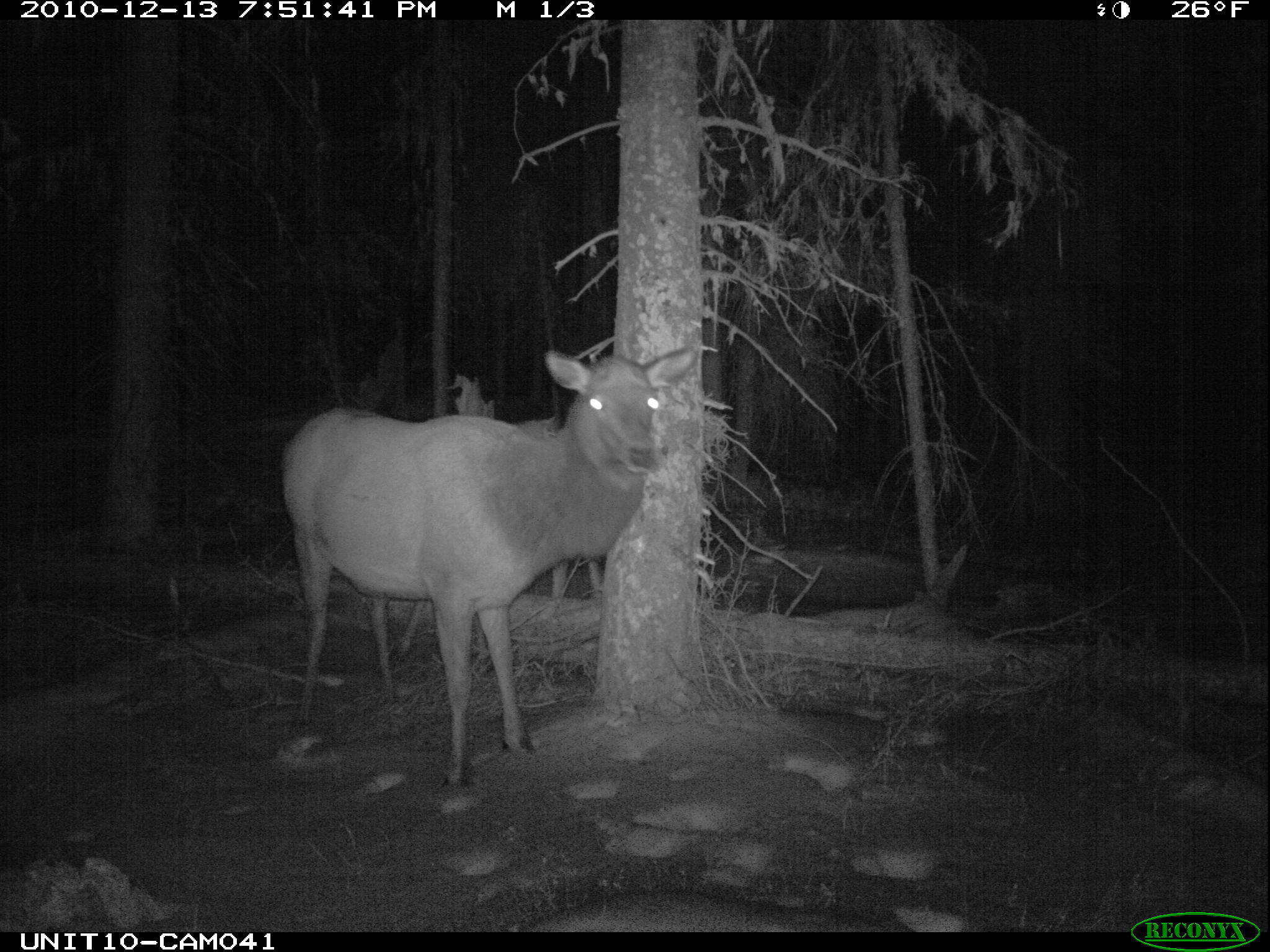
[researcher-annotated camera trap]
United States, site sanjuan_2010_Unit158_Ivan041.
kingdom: Animalia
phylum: Chordata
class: Mammalia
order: Artiodactyla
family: Cervidae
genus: Cervus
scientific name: Cervus elaphus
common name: red deer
Cervus elaphus (red deer).